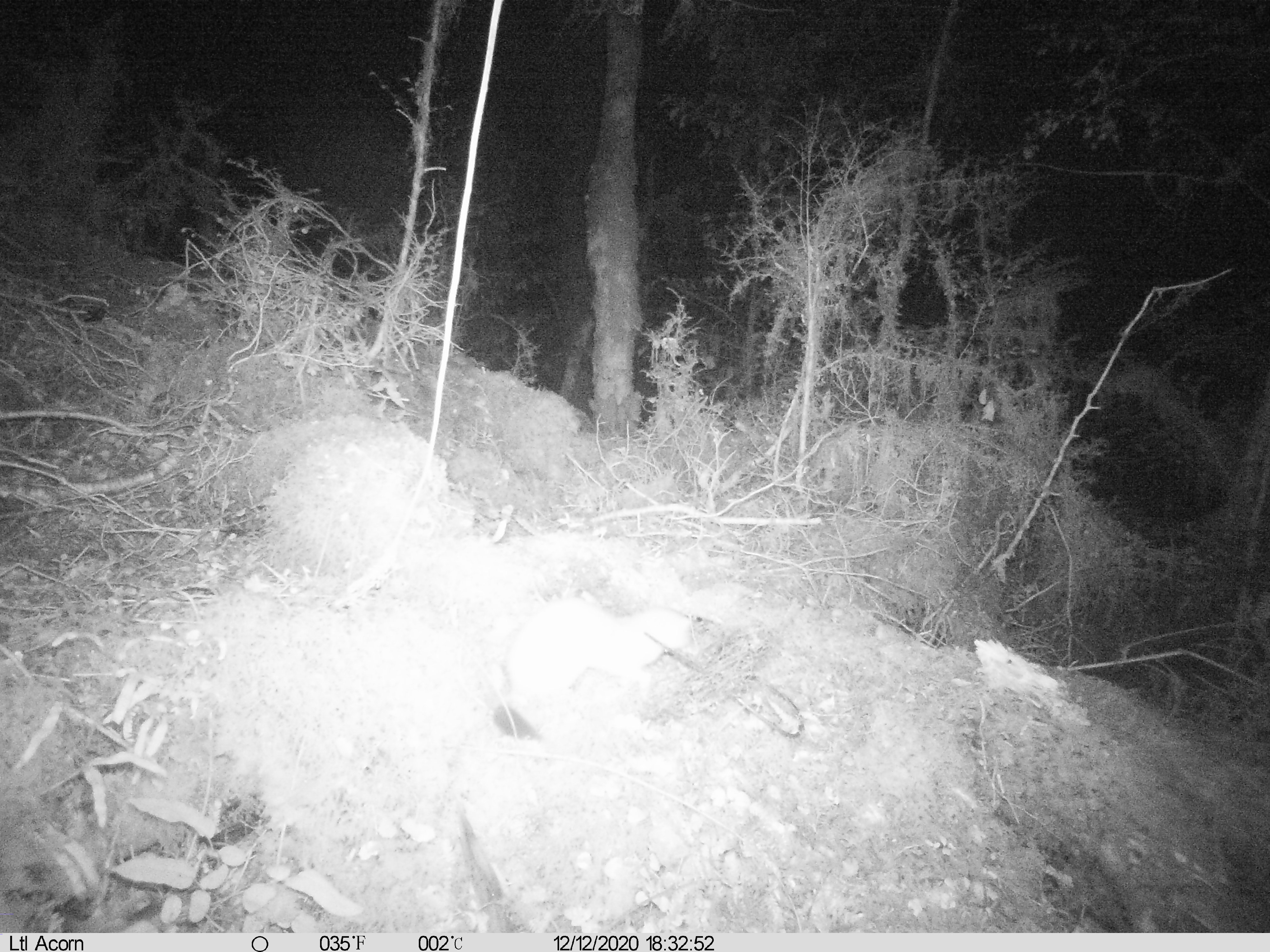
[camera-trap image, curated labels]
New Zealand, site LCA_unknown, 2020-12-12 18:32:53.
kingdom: Animalia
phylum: Chordata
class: Mammalia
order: Carnivora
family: Mustelidae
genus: Mustela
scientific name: Mustela erminea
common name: stoat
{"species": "stoat (Mustela erminea)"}